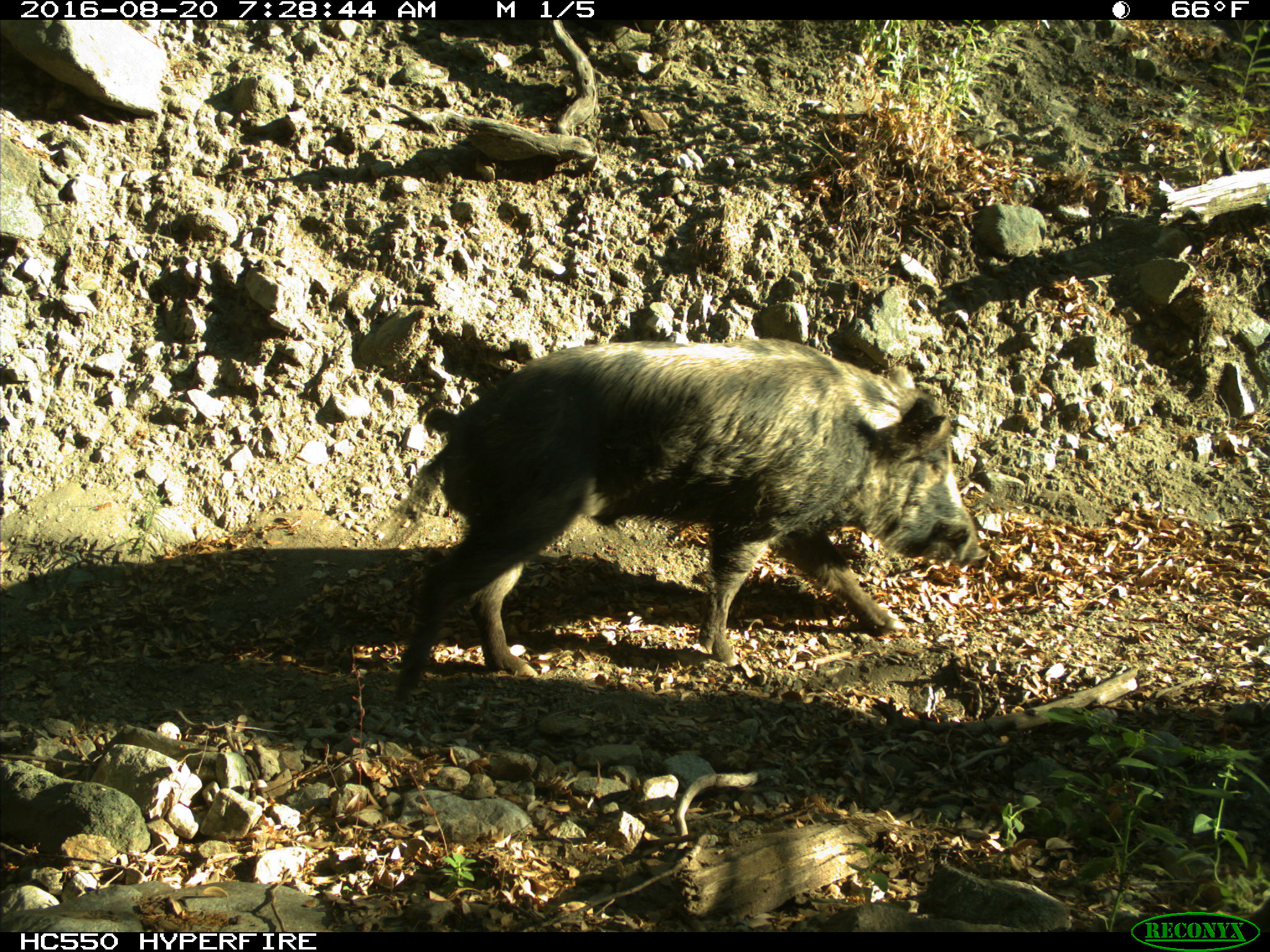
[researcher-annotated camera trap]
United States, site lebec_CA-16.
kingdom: Animalia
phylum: Chordata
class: Mammalia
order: Artiodactyla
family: Suidae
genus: Sus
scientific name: Sus scrofa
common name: wild boar